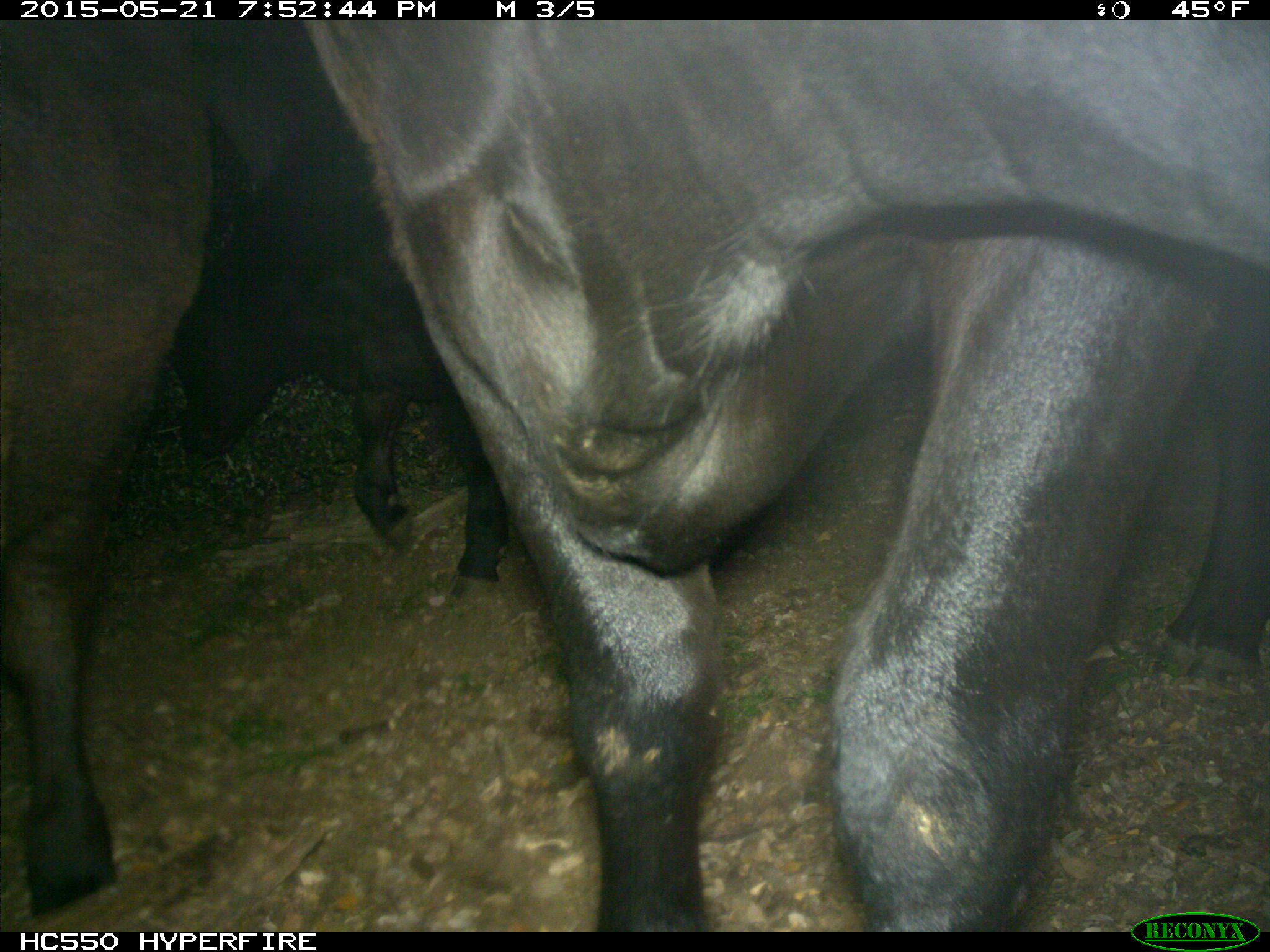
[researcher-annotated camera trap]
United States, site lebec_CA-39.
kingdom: Animalia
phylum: Chordata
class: Mammalia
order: Artiodactyla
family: Bovidae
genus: Bos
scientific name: Bos taurus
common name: domestic cow